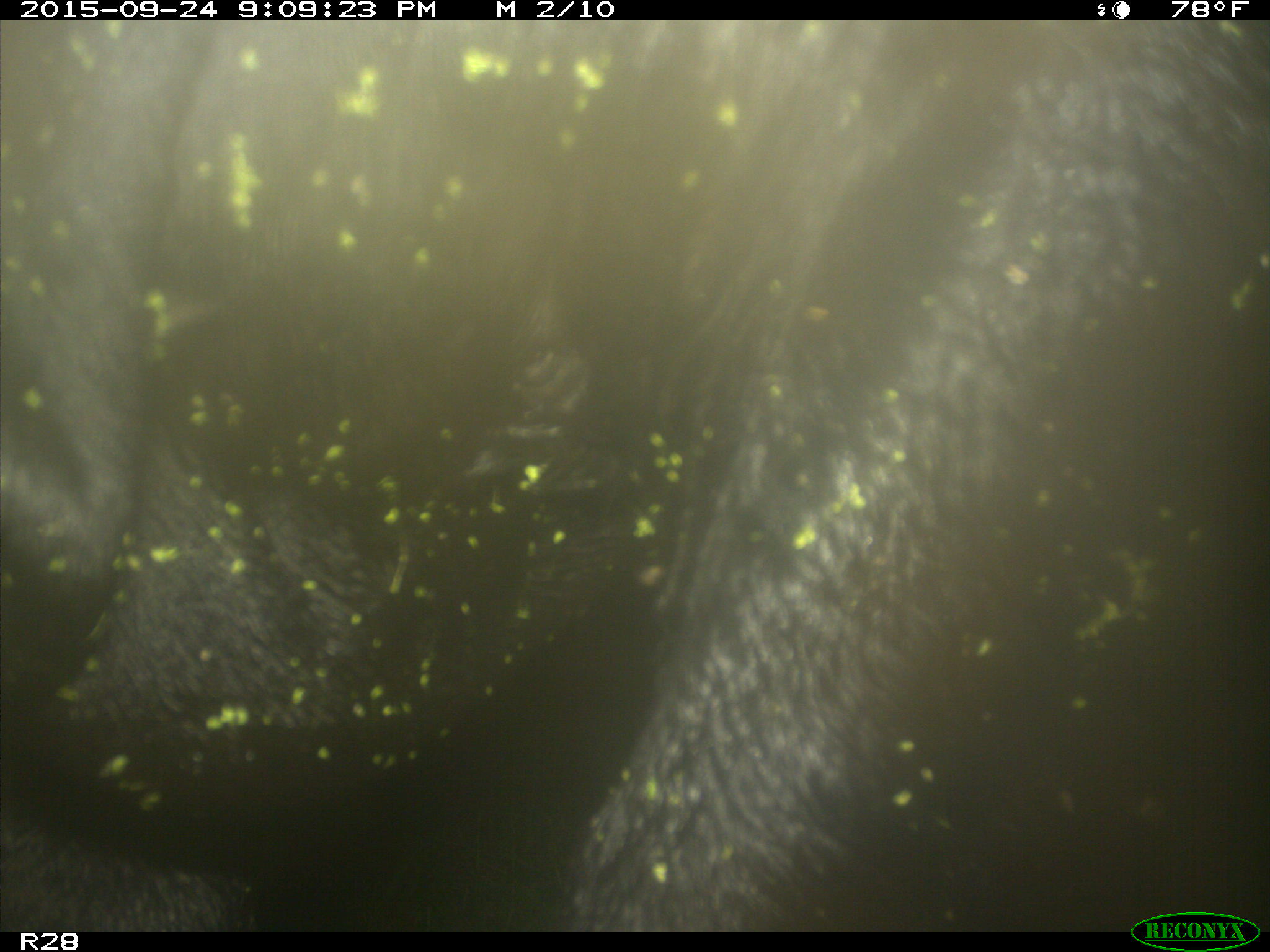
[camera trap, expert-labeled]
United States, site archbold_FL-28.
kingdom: Animalia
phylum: Chordata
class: Mammalia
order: Artiodactyla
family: Bovidae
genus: Bos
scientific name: Bos taurus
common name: domestic cow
Bos taurus (domestic cow).